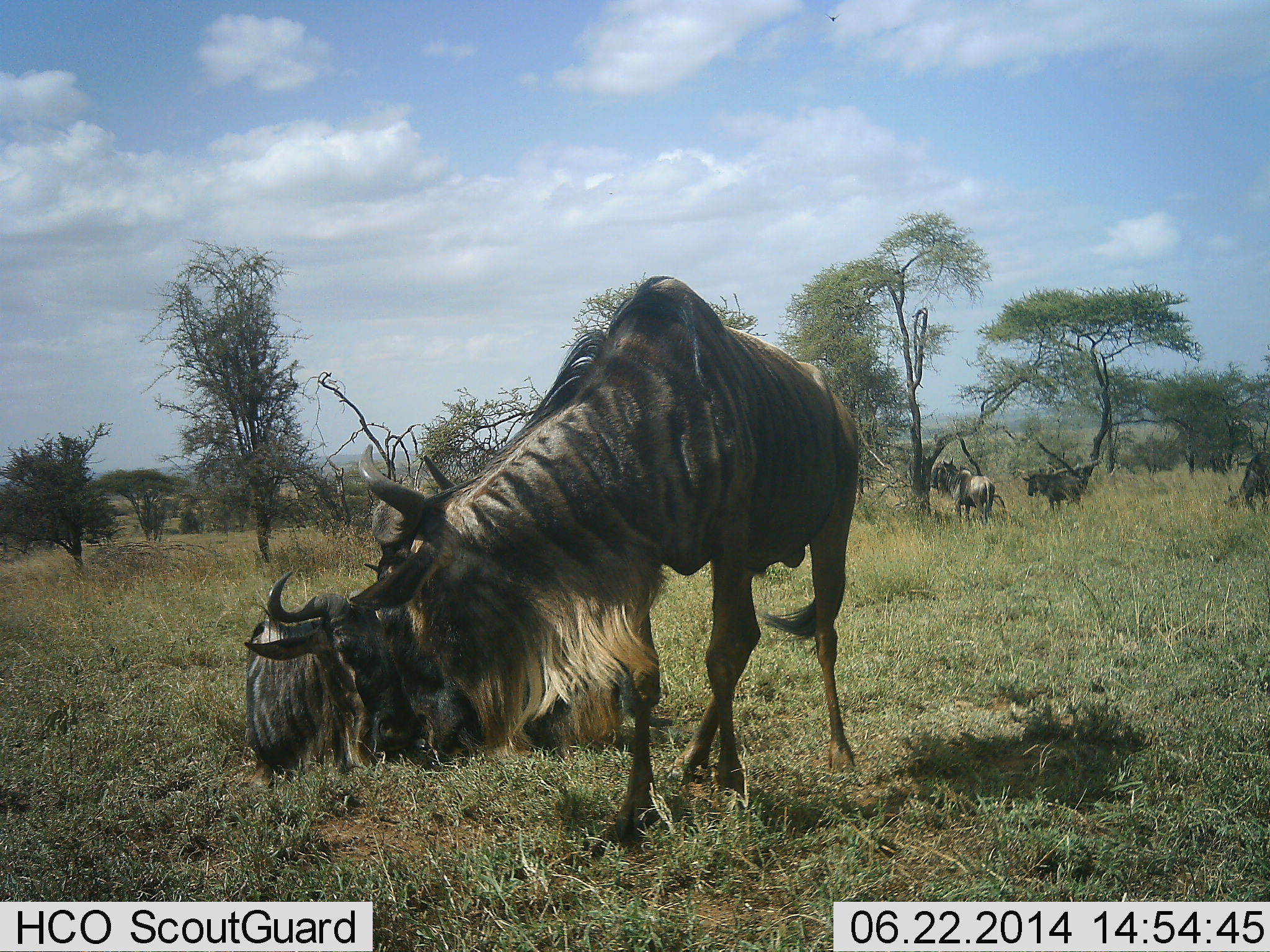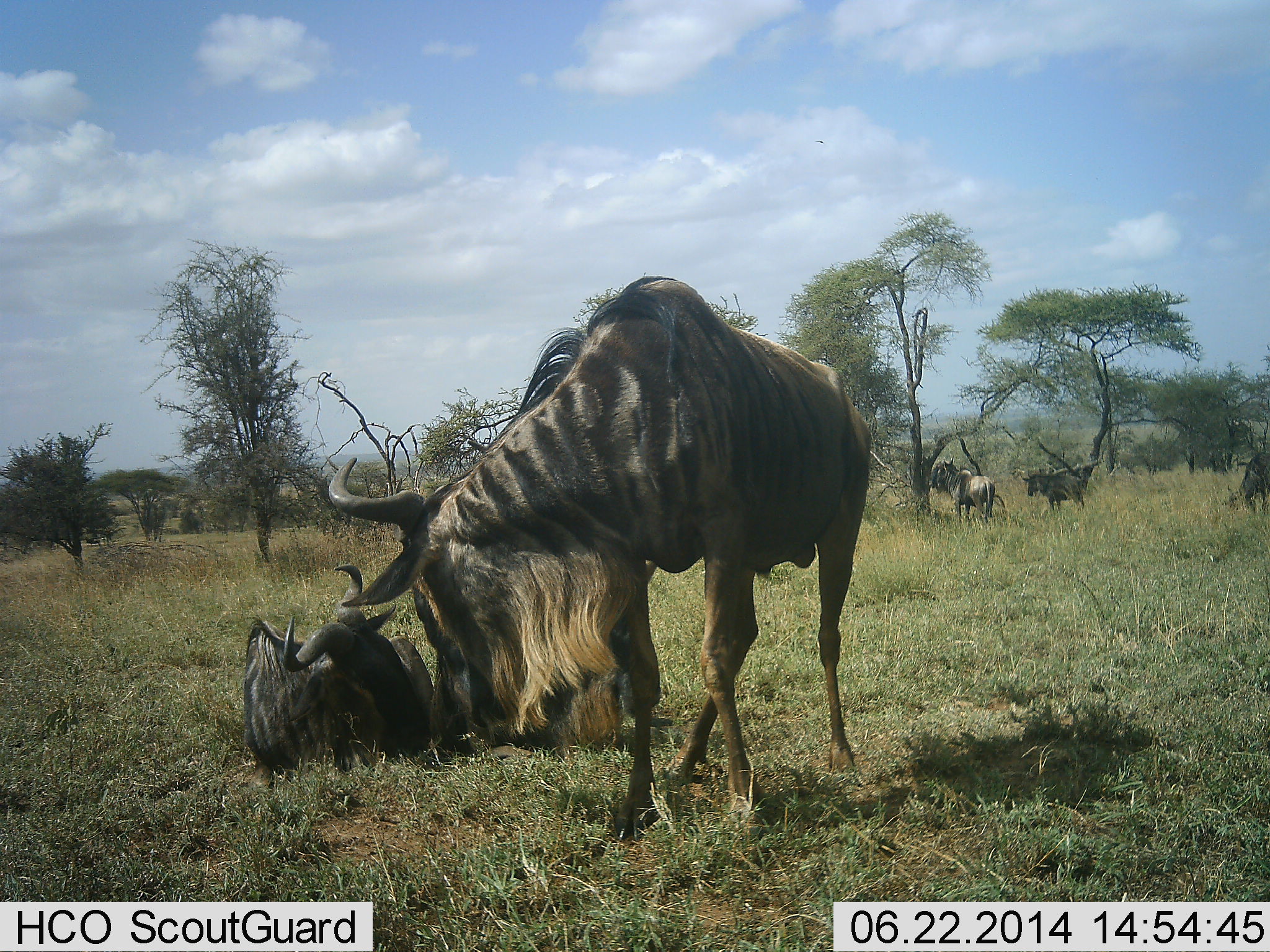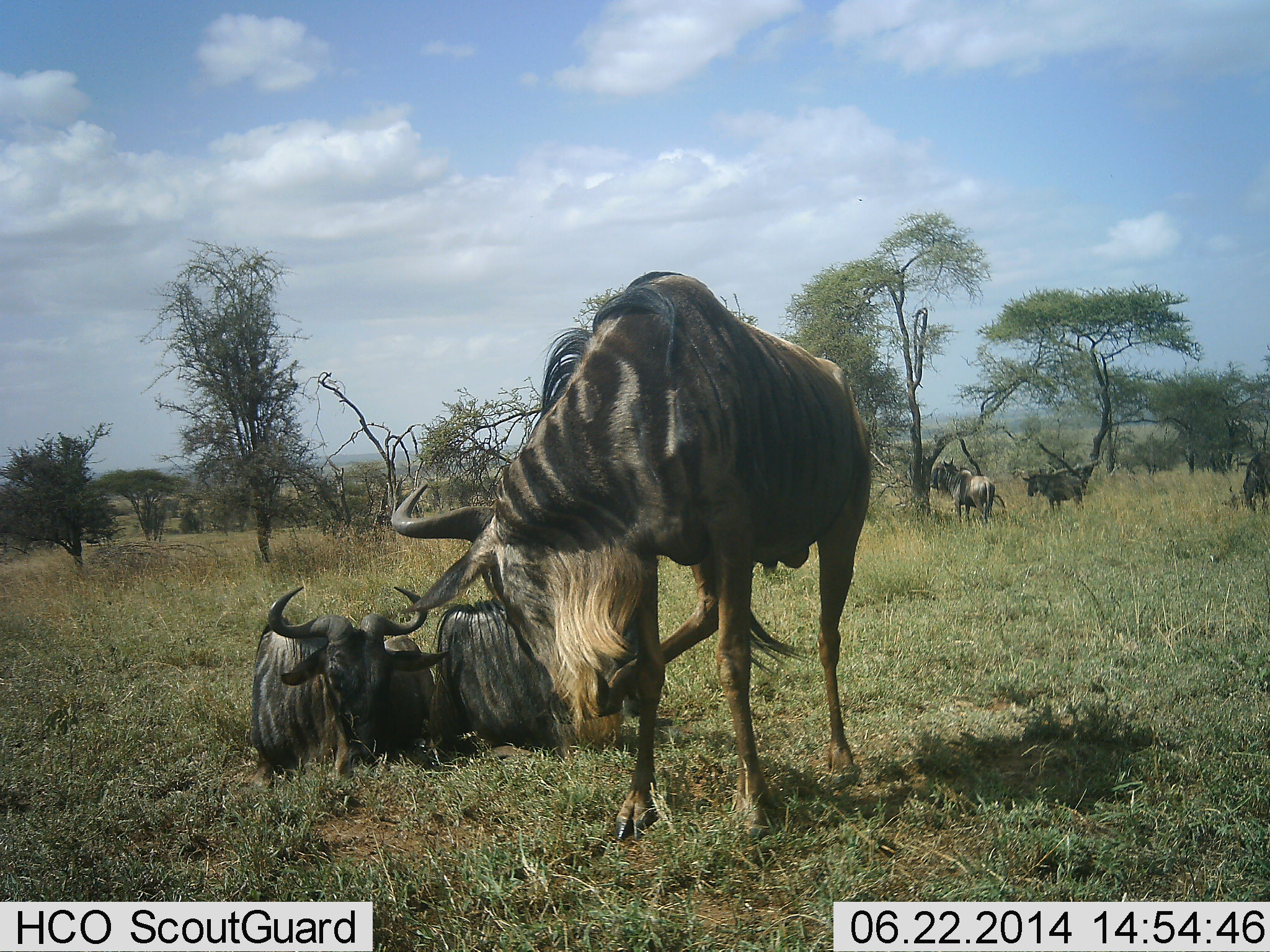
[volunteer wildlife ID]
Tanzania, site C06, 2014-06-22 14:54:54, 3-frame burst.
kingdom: Animalia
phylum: Chordata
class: Mammalia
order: Artiodactyla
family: Bovidae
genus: Connochaetes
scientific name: Connochaetes taurinus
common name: blue wildebeest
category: wildebeest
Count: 6.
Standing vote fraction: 90%.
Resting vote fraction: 100%.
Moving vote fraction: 0%.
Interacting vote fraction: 40%.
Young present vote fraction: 0%.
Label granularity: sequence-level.